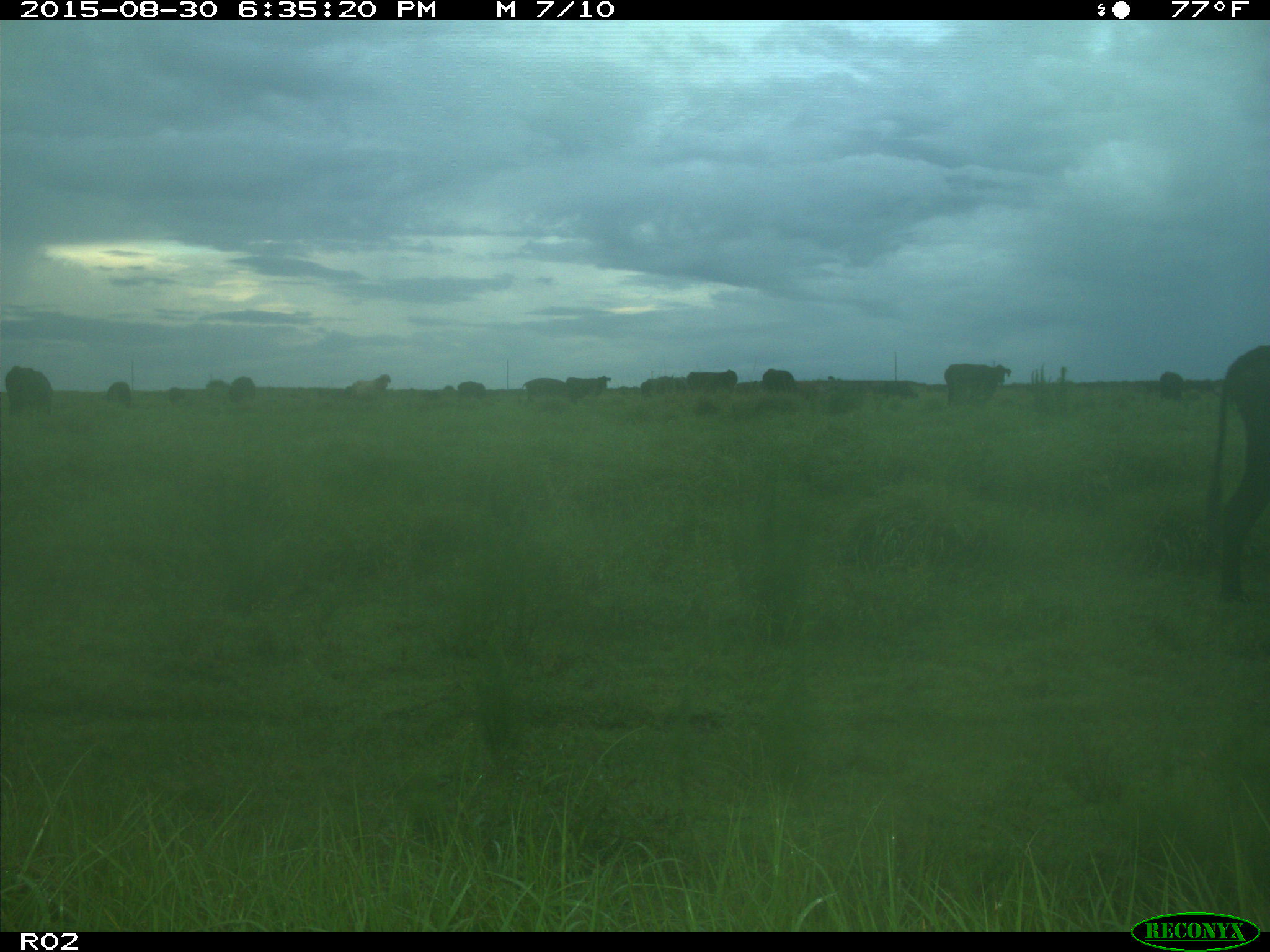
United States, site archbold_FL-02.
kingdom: Animalia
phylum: Chordata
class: Mammalia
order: Artiodactyla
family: Bovidae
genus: Bos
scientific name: Bos taurus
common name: domestic cow